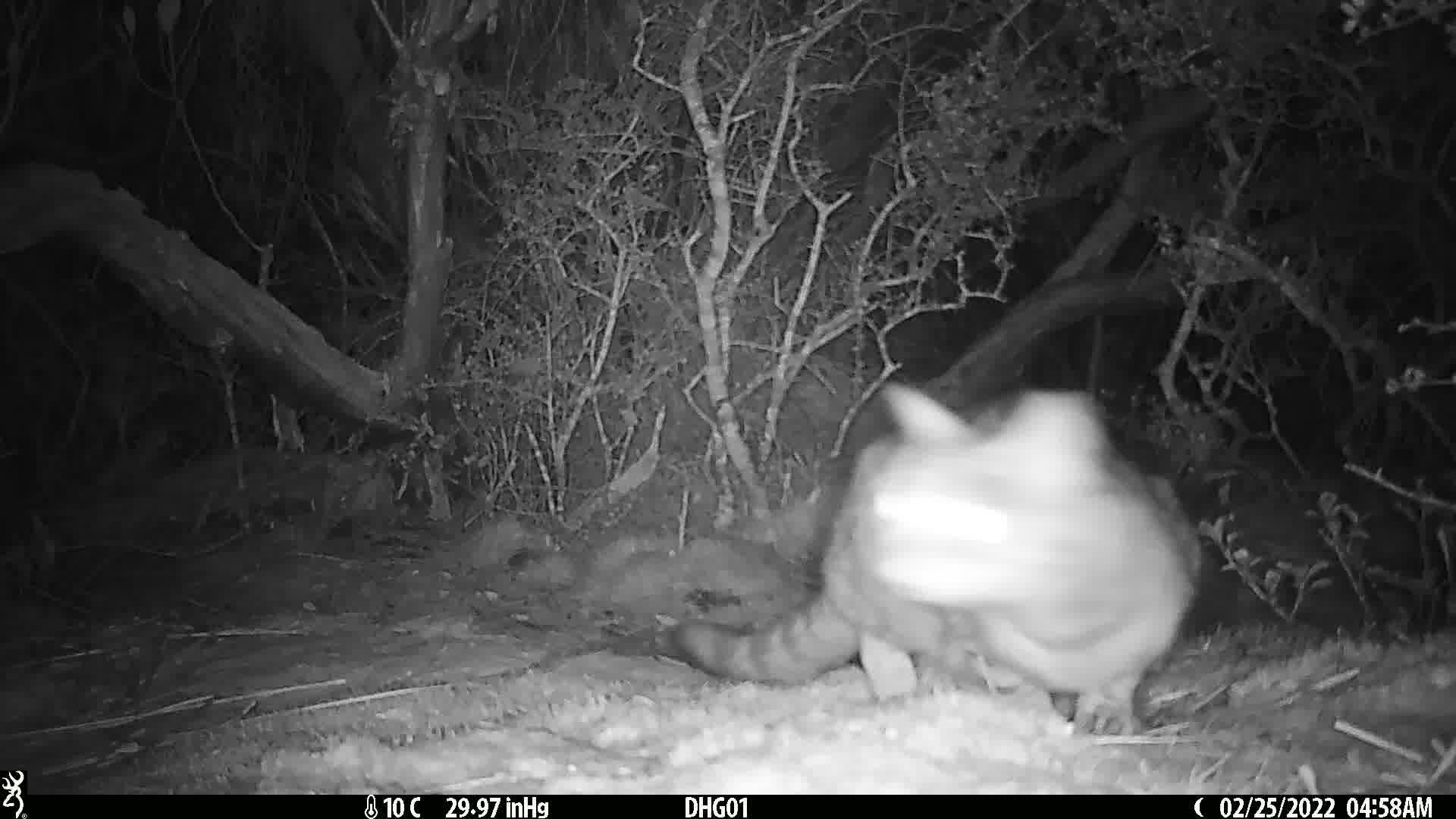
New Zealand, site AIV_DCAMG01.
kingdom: Animalia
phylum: Chordata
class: Mammalia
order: Carnivora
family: Felidae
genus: Felis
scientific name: Felis catus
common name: domestic cat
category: cat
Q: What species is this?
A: Cat (domestic cat) (Felis catus).